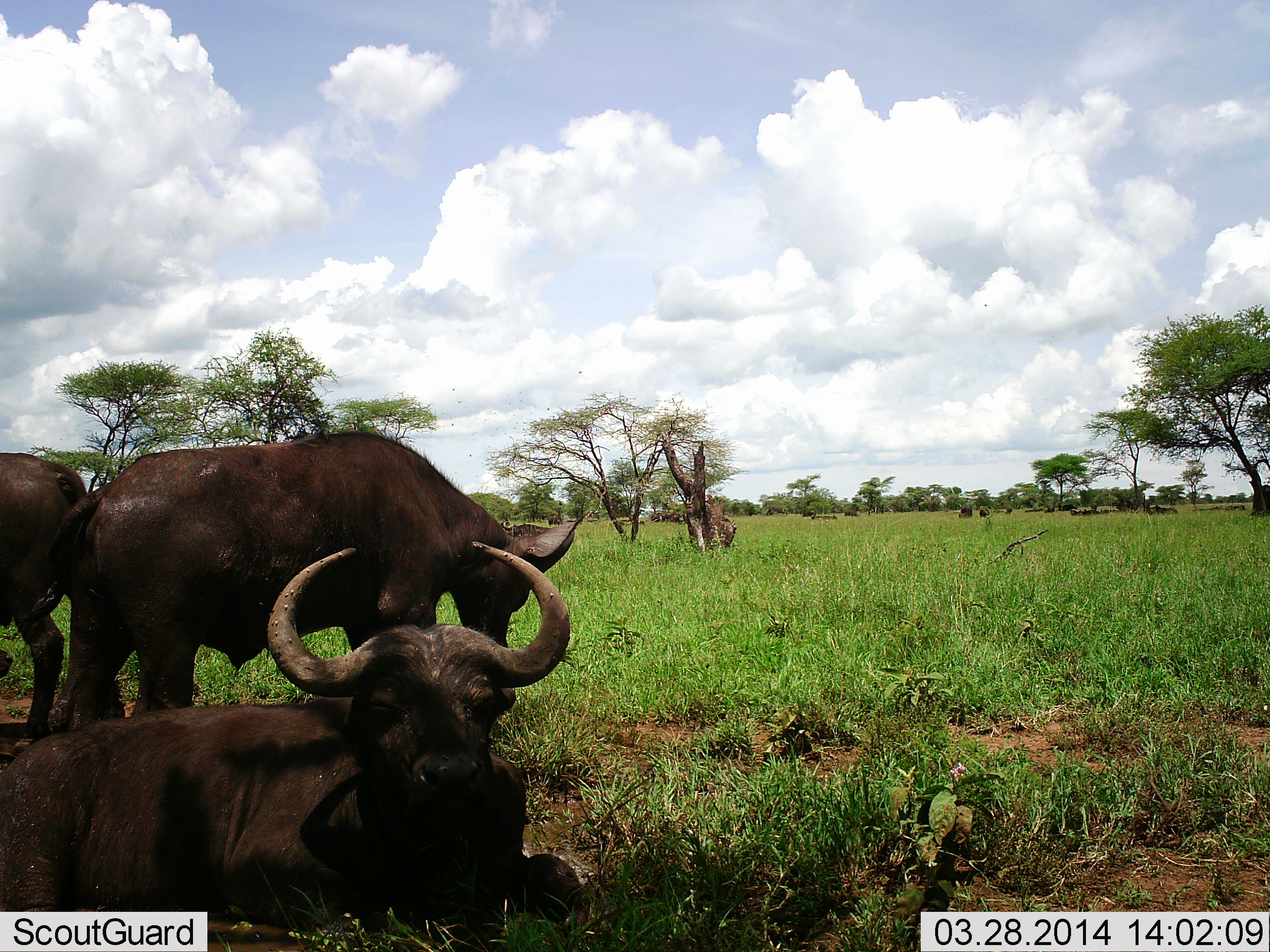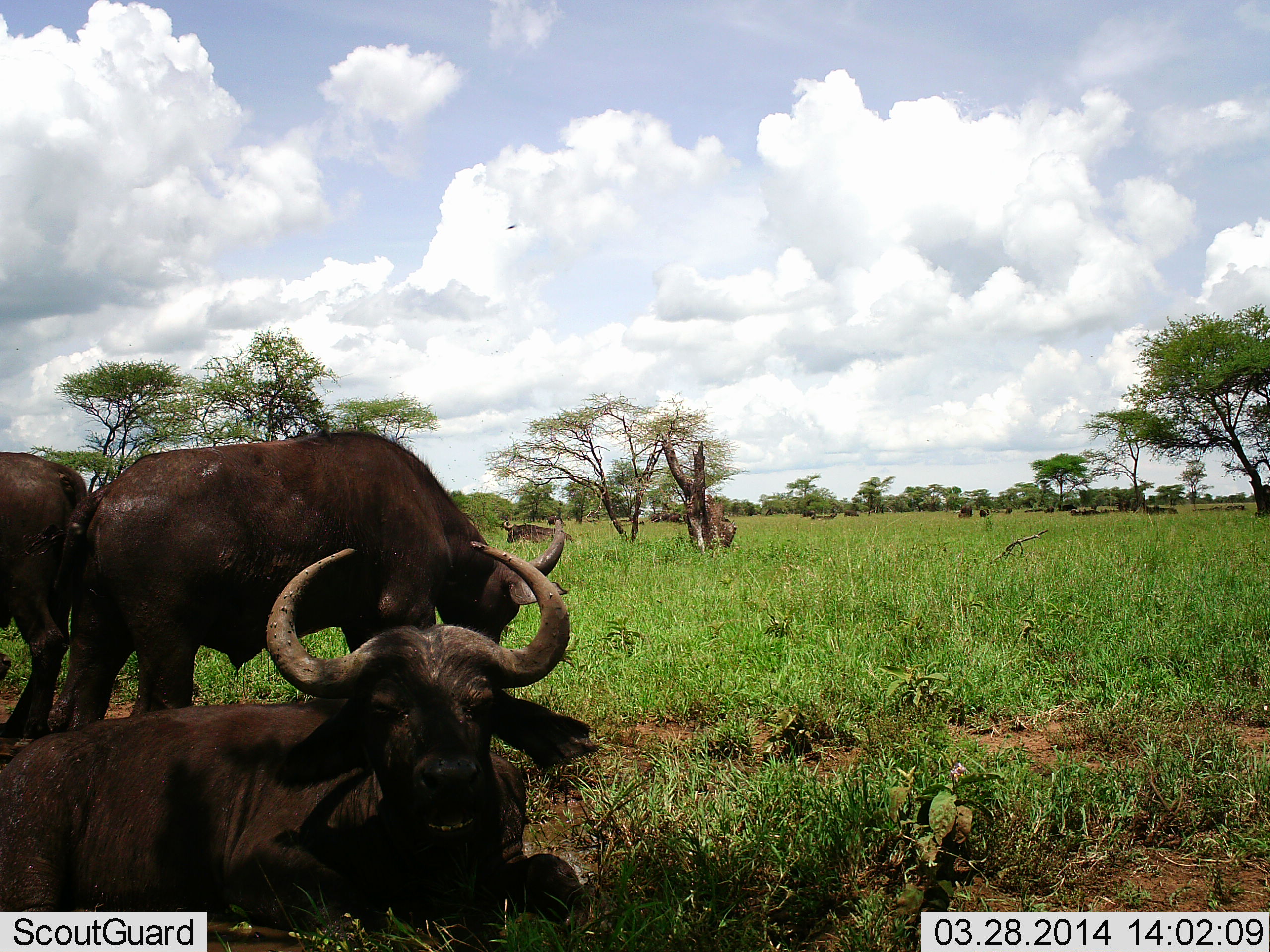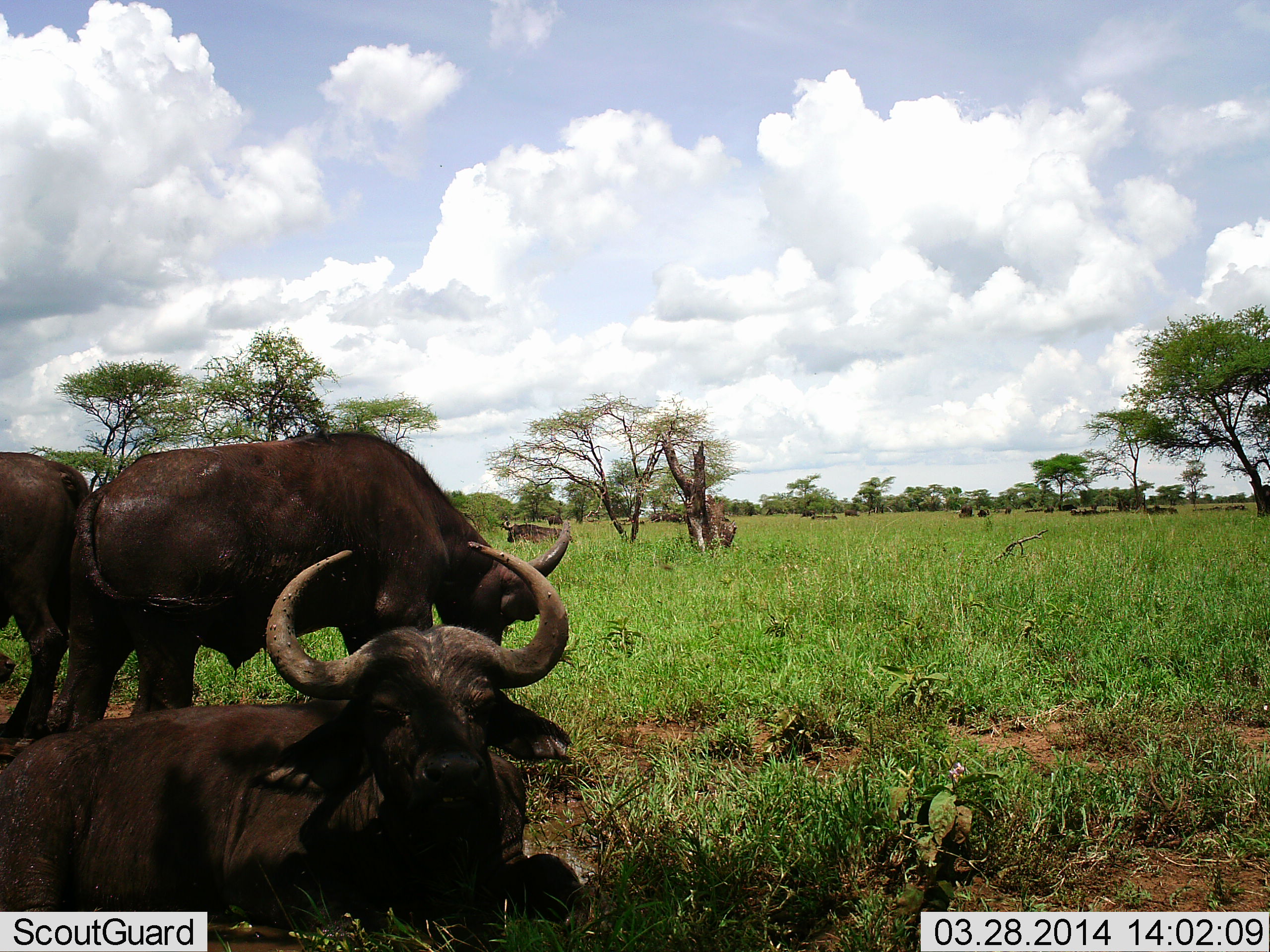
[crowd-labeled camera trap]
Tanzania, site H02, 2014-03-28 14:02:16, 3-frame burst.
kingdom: Animalia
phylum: Chordata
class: Mammalia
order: Artiodactyla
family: Bovidae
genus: Syncerus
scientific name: Syncerus caffer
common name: cape buffalo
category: buffalo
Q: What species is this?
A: Buffalo (cape buffalo) (Syncerus caffer).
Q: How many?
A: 3.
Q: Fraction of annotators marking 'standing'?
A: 55%.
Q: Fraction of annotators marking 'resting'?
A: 100%.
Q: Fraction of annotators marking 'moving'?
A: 9%.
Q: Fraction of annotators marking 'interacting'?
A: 0%.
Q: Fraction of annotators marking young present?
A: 0%.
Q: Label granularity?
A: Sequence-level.